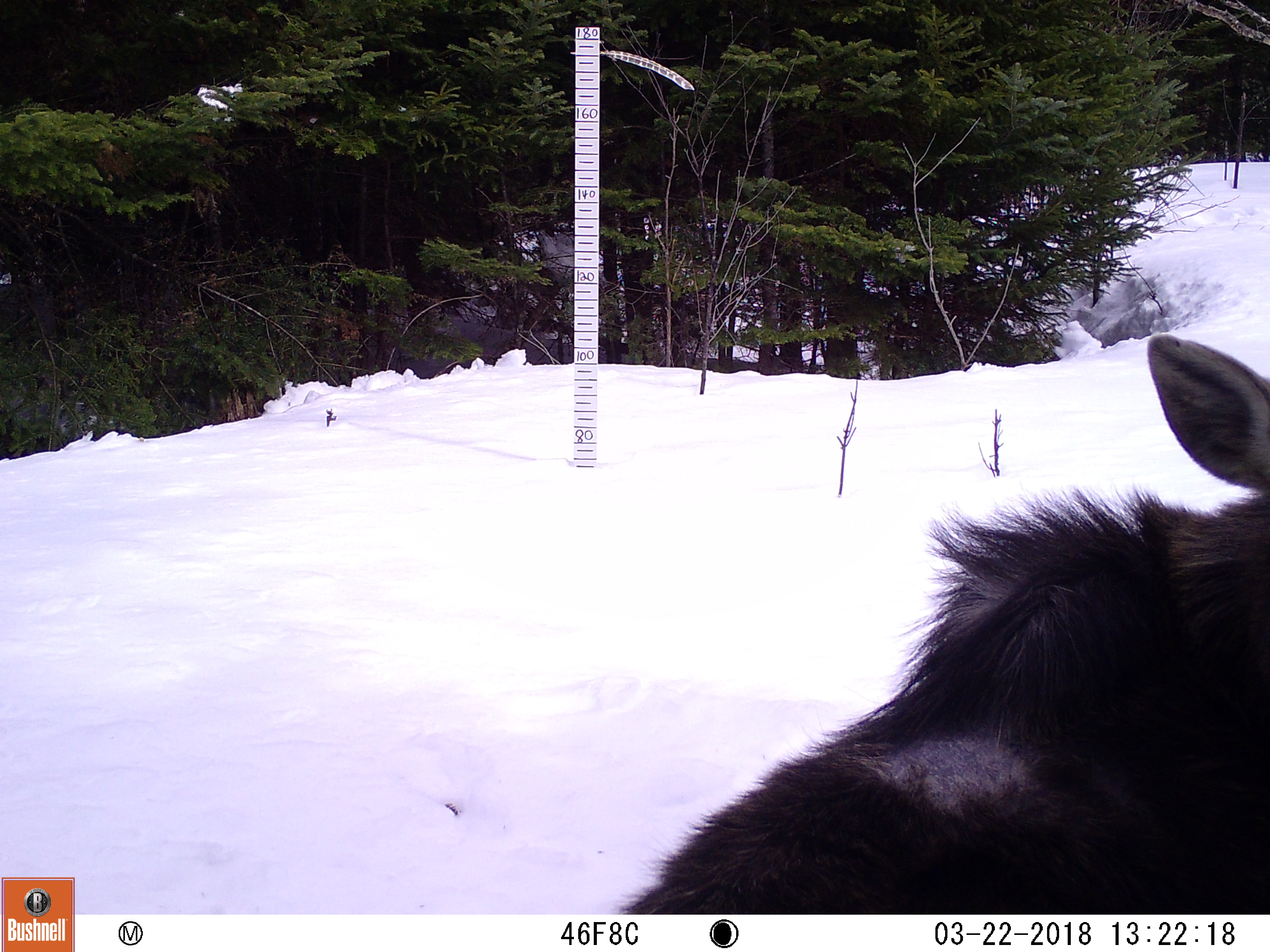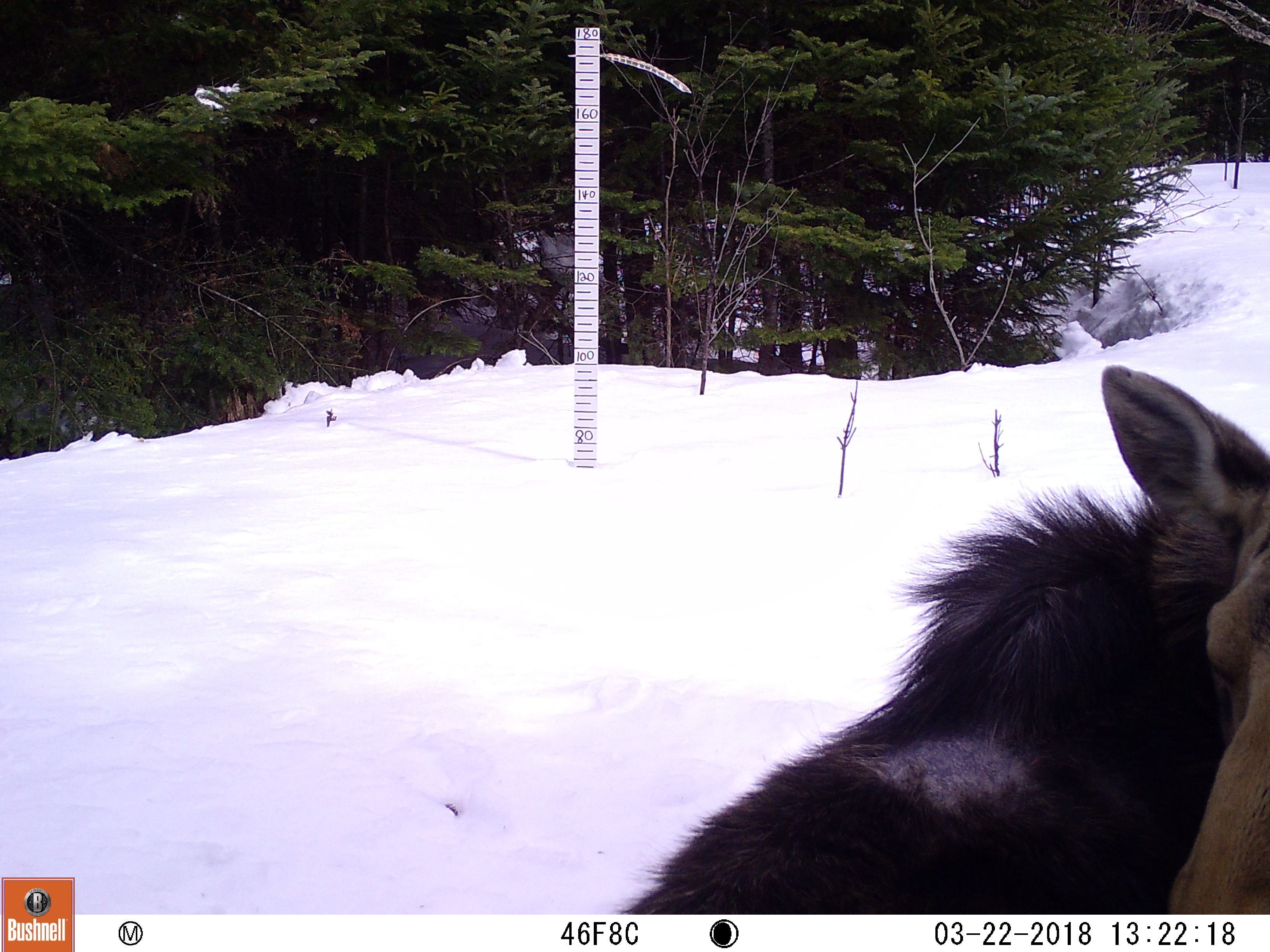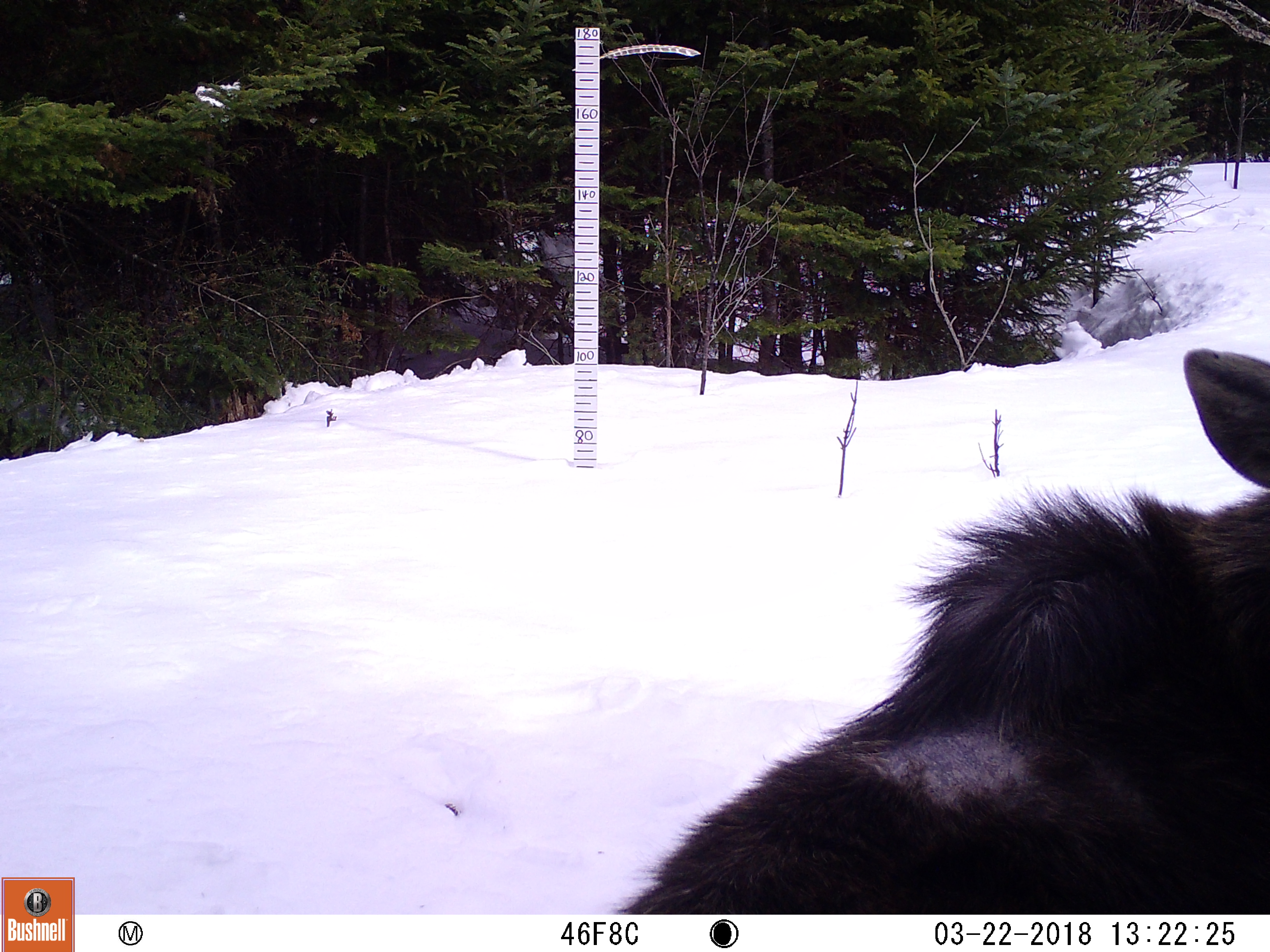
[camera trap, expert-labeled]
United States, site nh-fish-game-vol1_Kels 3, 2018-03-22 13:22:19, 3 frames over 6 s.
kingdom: Animalia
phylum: Chordata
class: Mammalia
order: Artiodactyla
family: Cervidae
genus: Alces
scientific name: Alces alces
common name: moose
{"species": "moose (Alces alces)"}